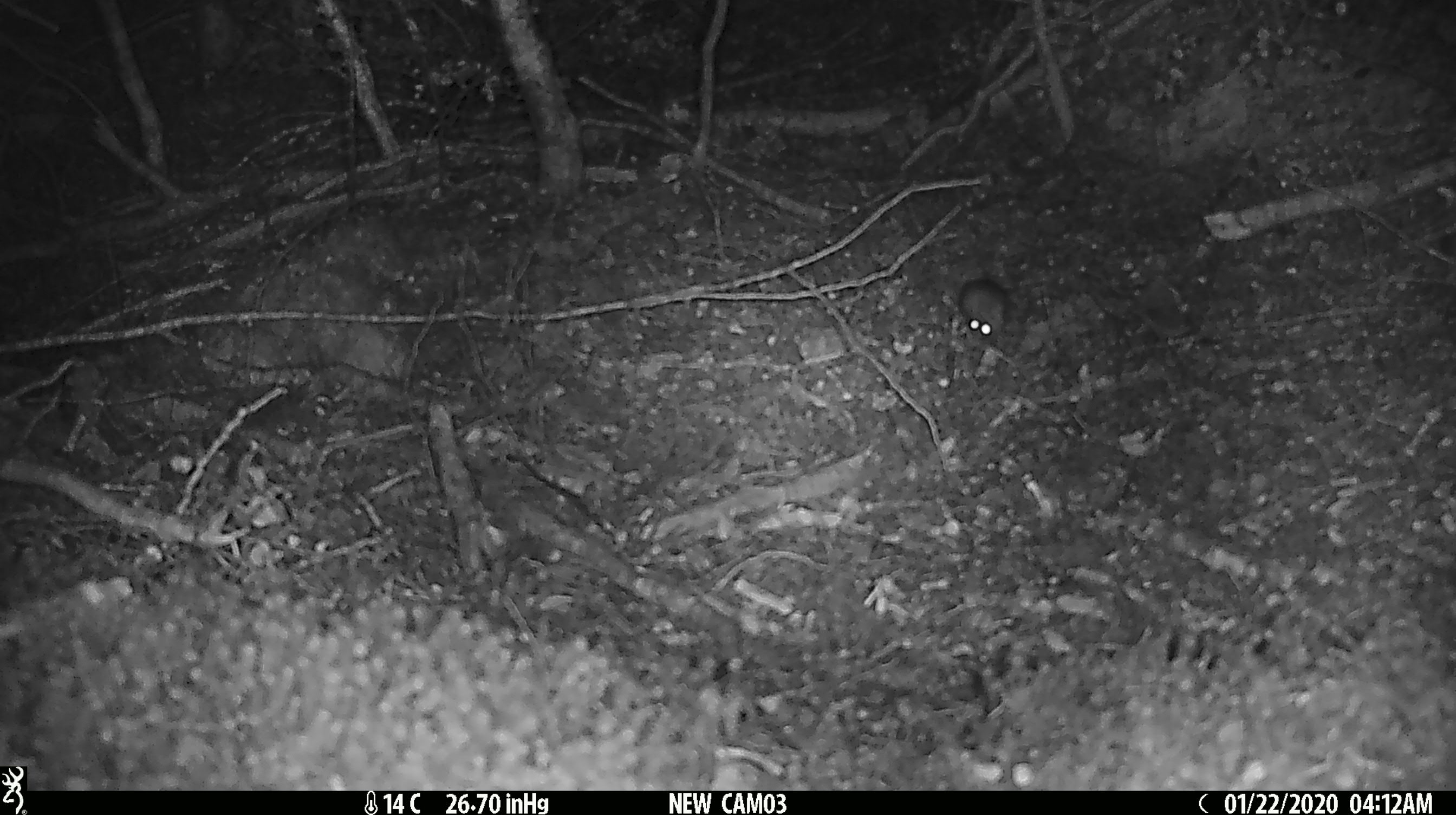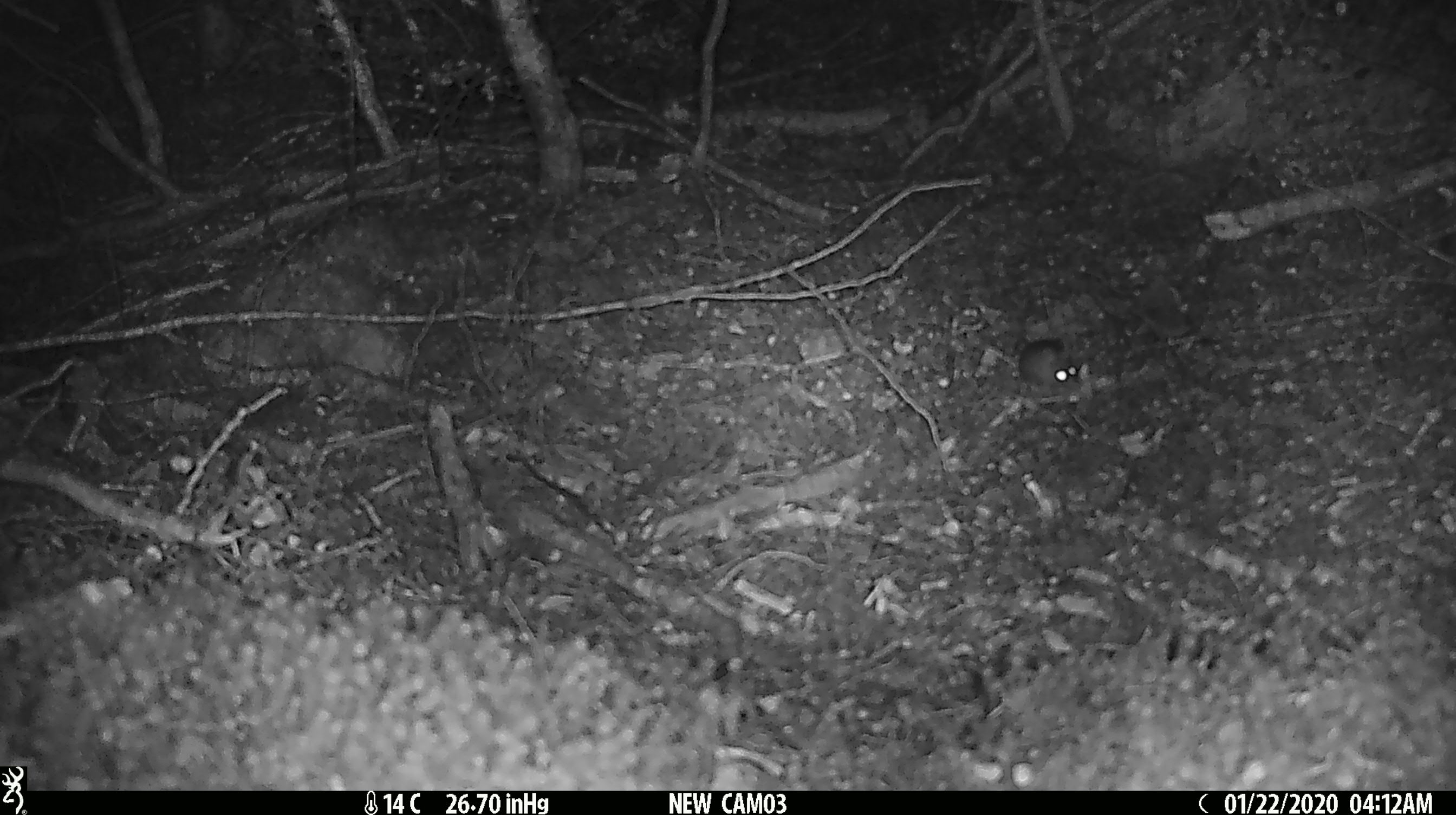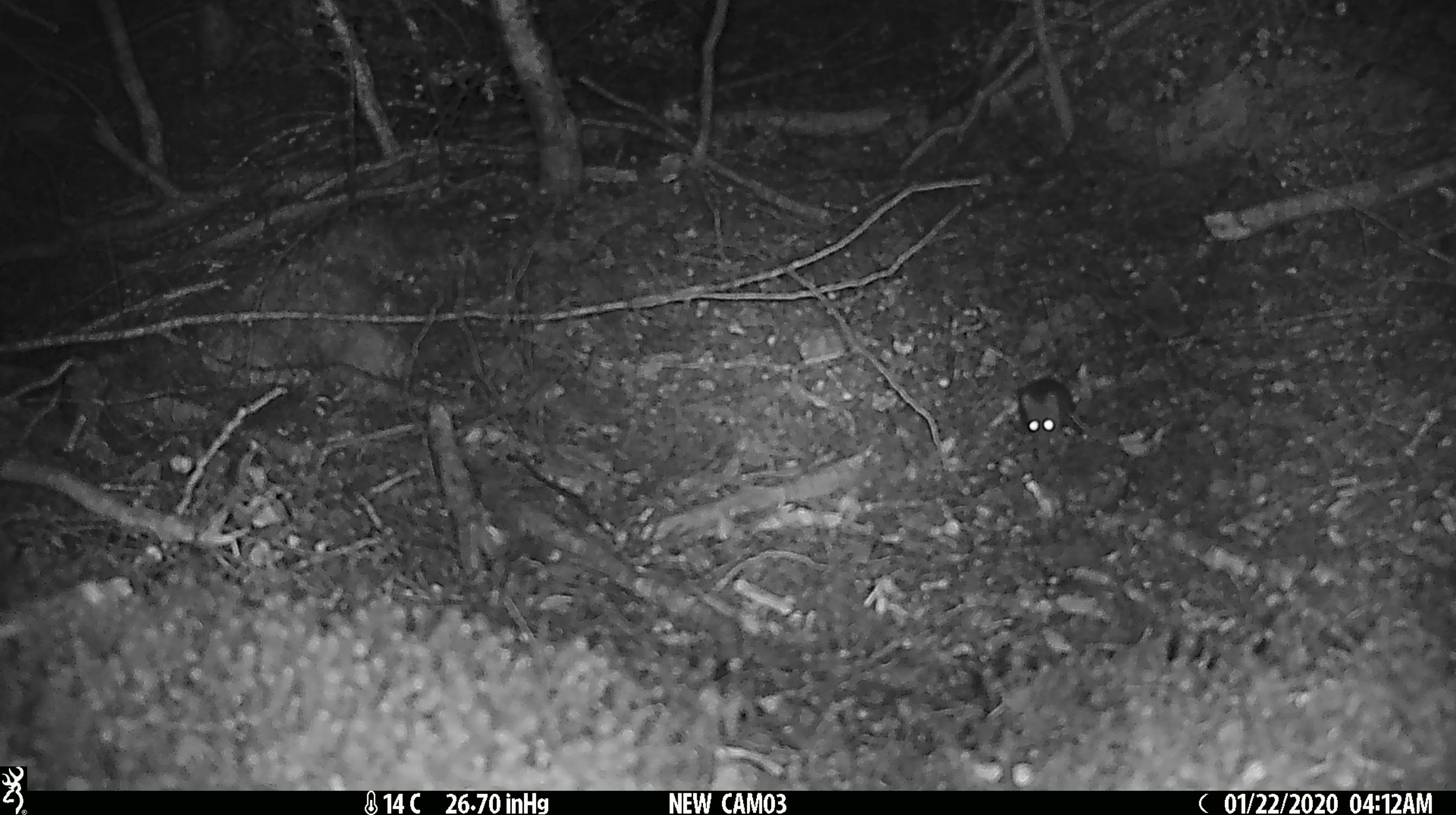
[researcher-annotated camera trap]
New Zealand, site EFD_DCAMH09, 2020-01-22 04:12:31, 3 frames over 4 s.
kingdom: Animalia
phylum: Chordata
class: Mammalia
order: Rodentia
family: Muridae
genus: Mus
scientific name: Mus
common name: mouse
Mouse (Mus).